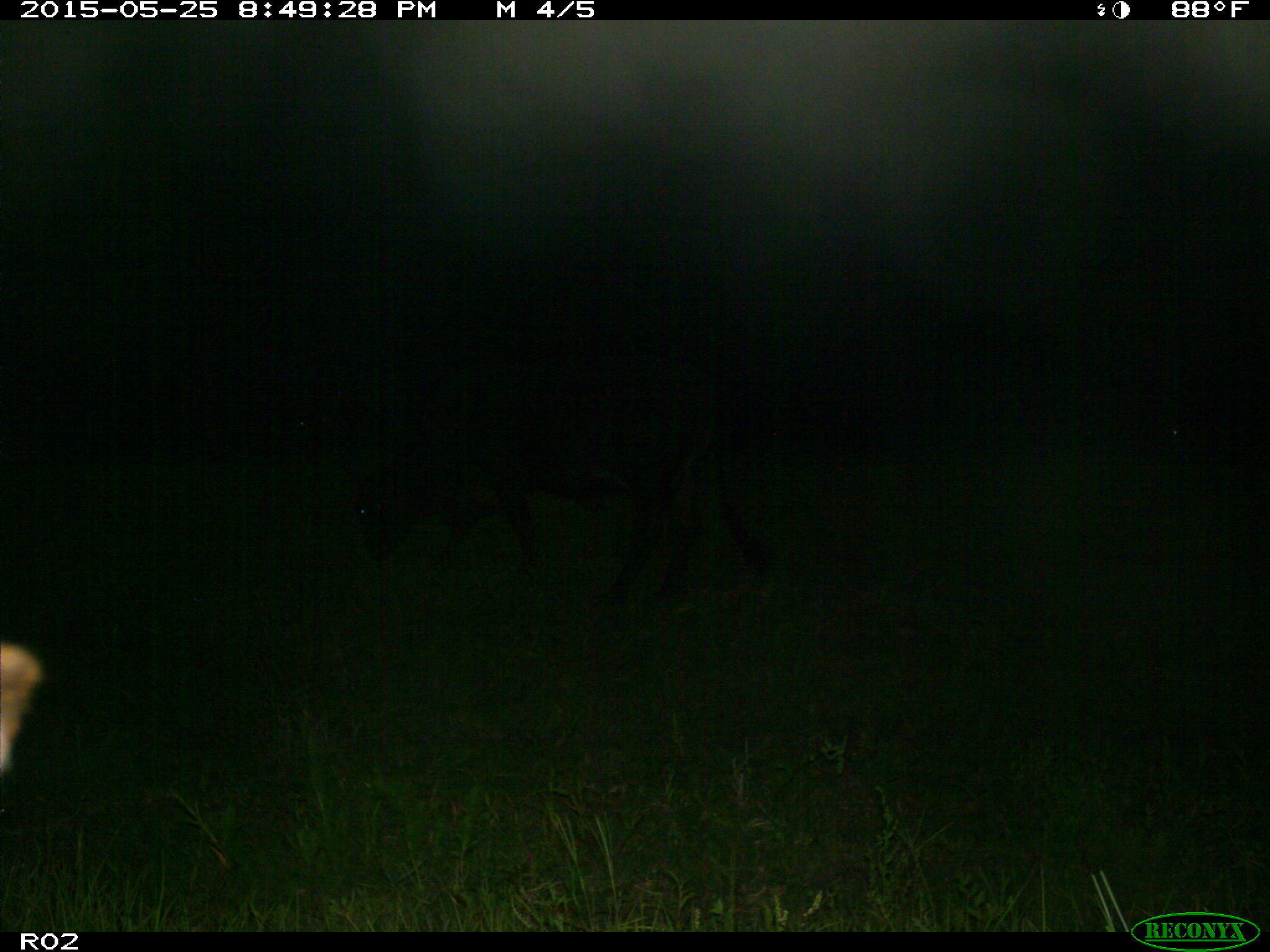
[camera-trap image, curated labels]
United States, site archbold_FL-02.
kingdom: Animalia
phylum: Chordata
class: Mammalia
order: Artiodactyla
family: Bovidae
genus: Bos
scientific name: Bos taurus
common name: domestic cow